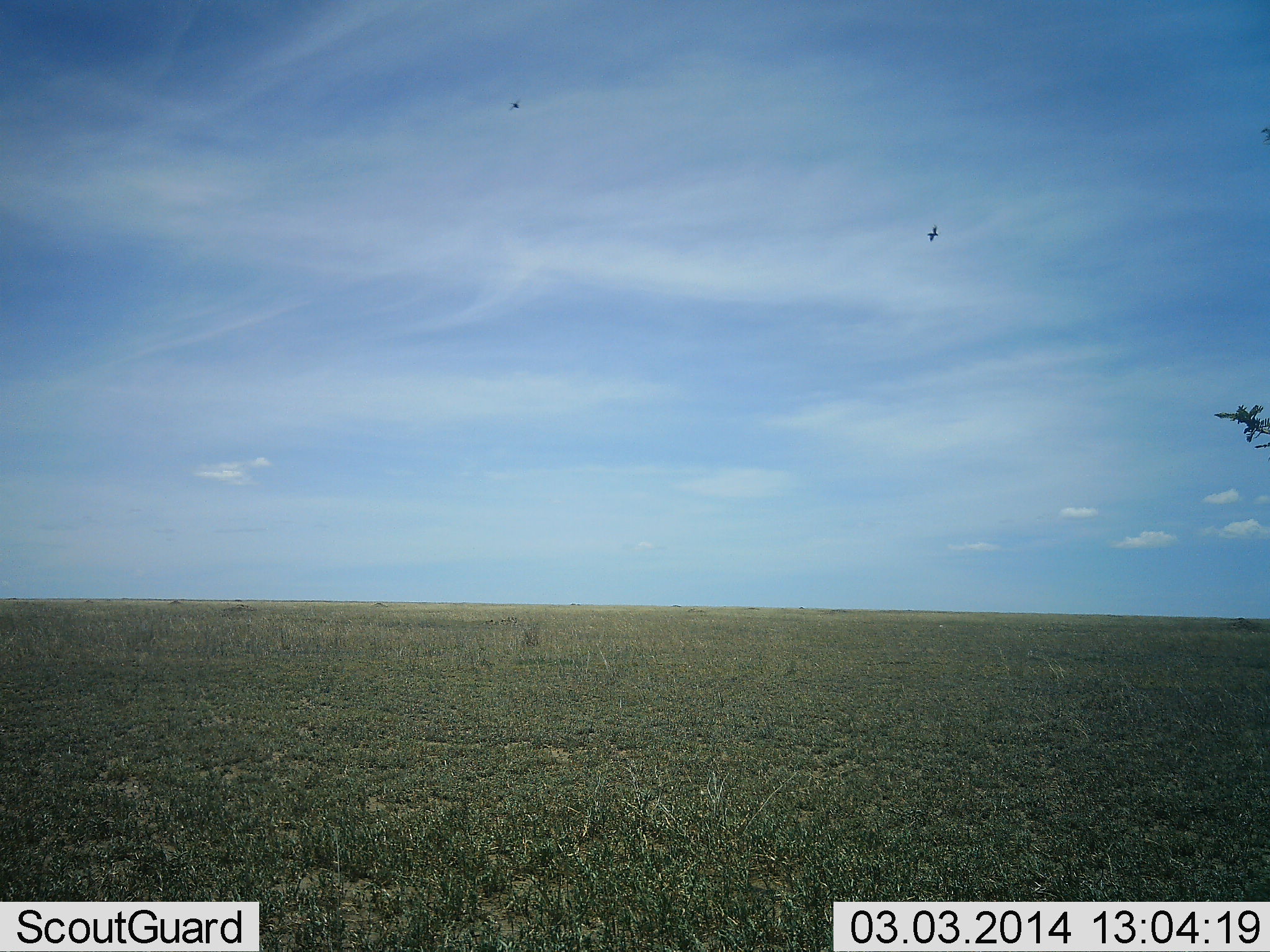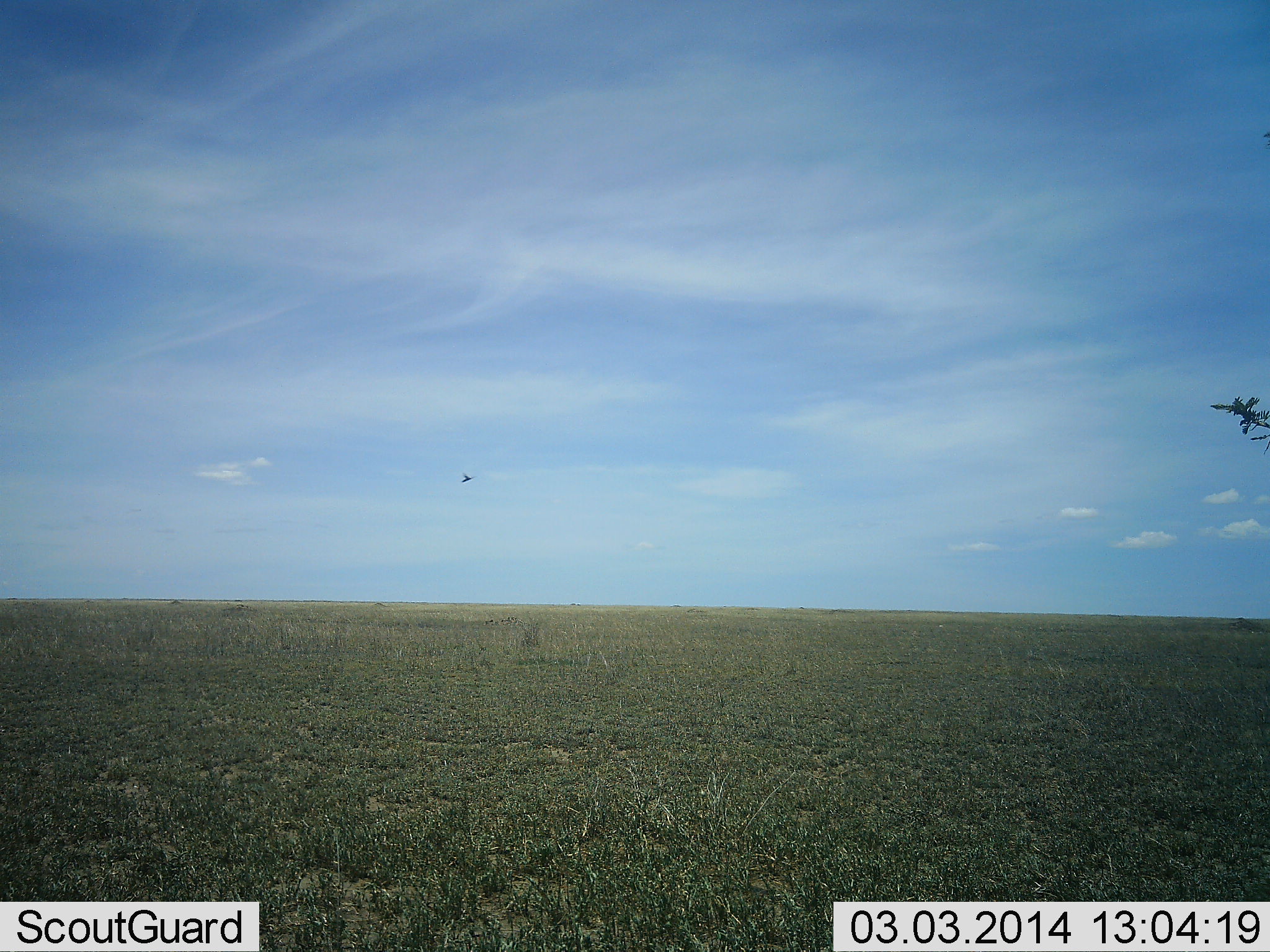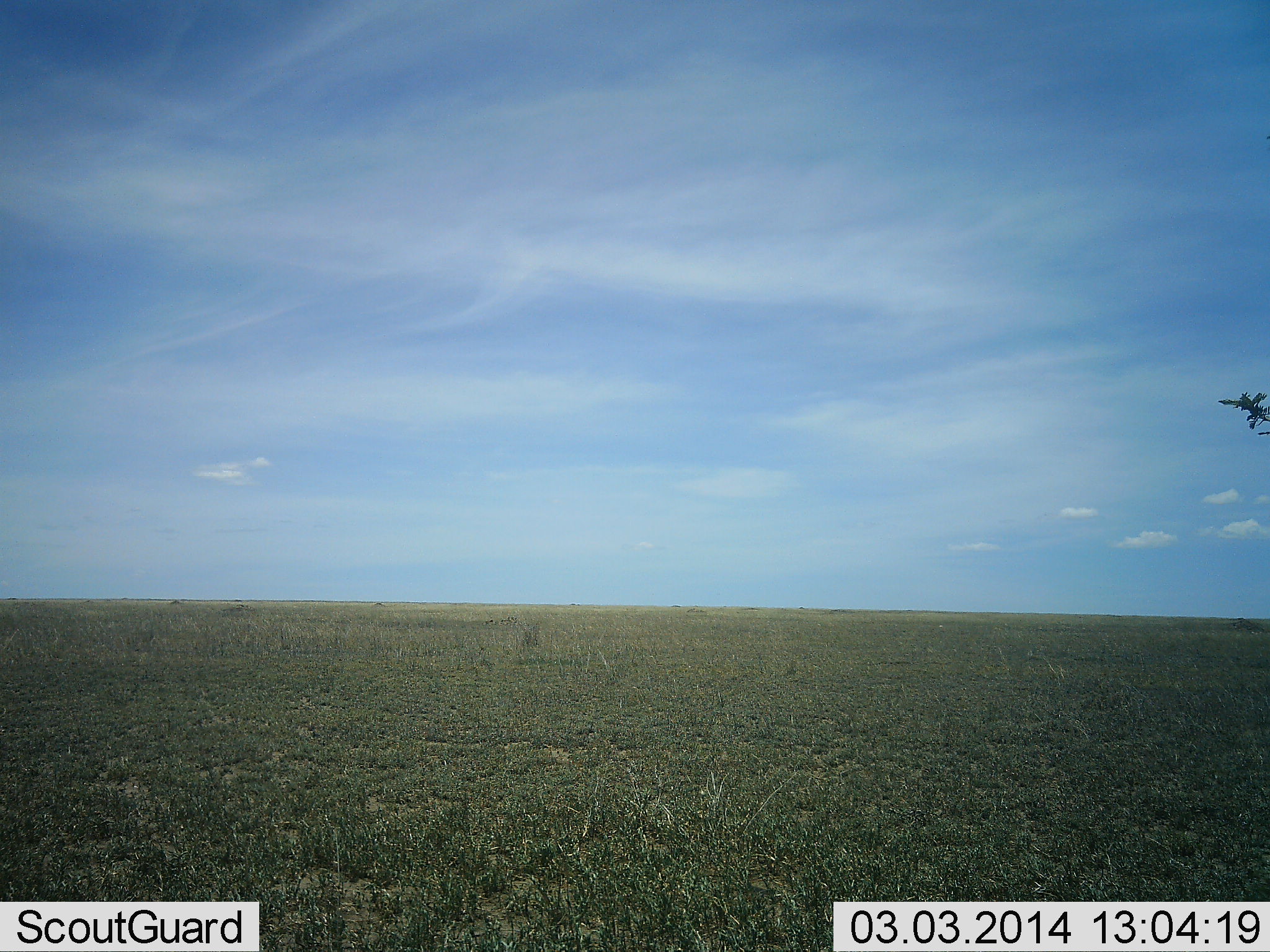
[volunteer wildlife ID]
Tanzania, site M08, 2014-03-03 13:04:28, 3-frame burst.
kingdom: Animalia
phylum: Chordata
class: Aves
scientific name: Aves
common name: bird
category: otherbird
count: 2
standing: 0%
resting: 0%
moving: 100%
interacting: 0%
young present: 0%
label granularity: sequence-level